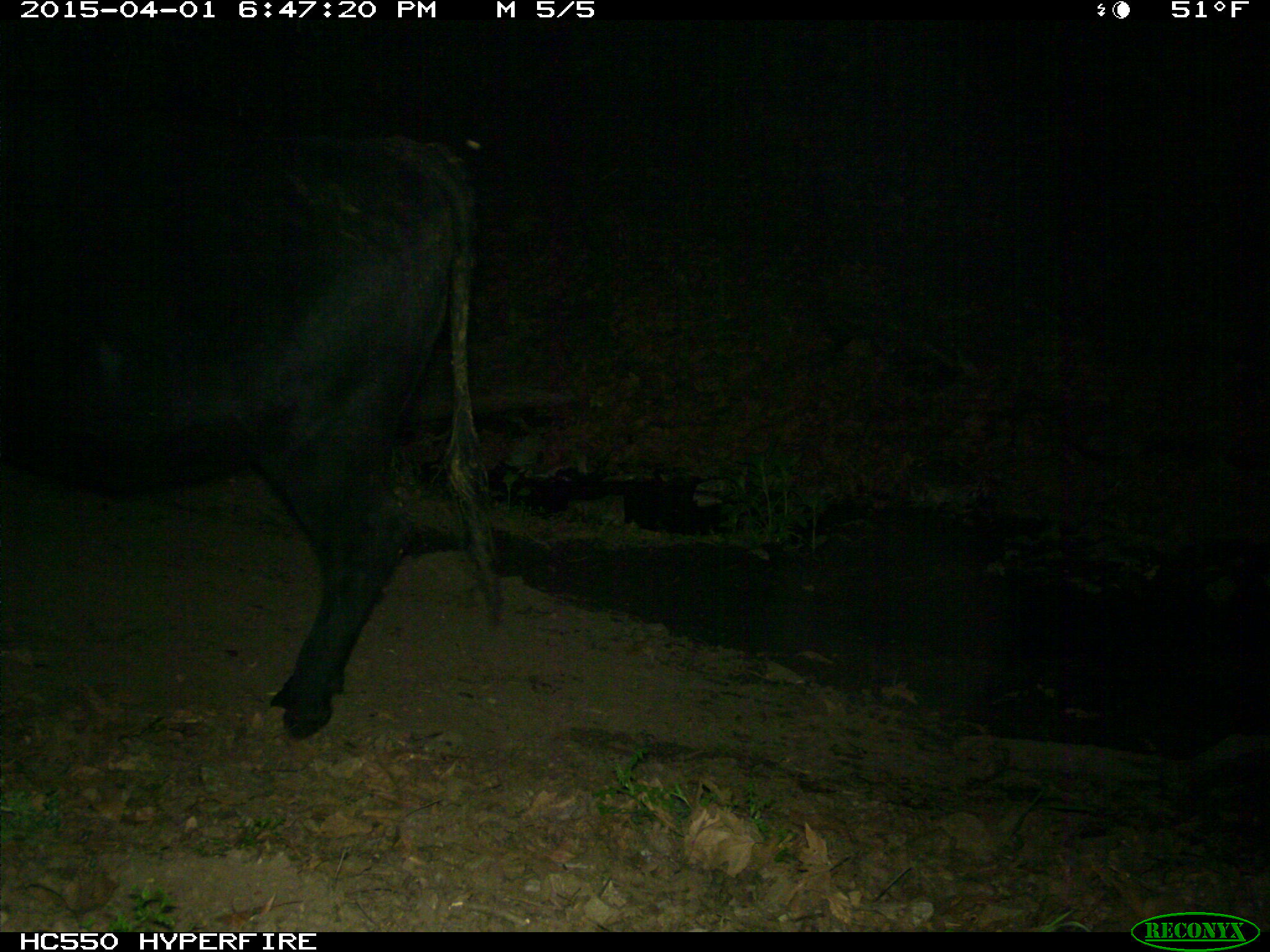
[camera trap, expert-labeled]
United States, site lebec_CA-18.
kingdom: Animalia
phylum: Chordata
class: Mammalia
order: Artiodactyla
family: Bovidae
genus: Bos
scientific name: Bos taurus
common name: domestic cow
Bos taurus (domestic cow).